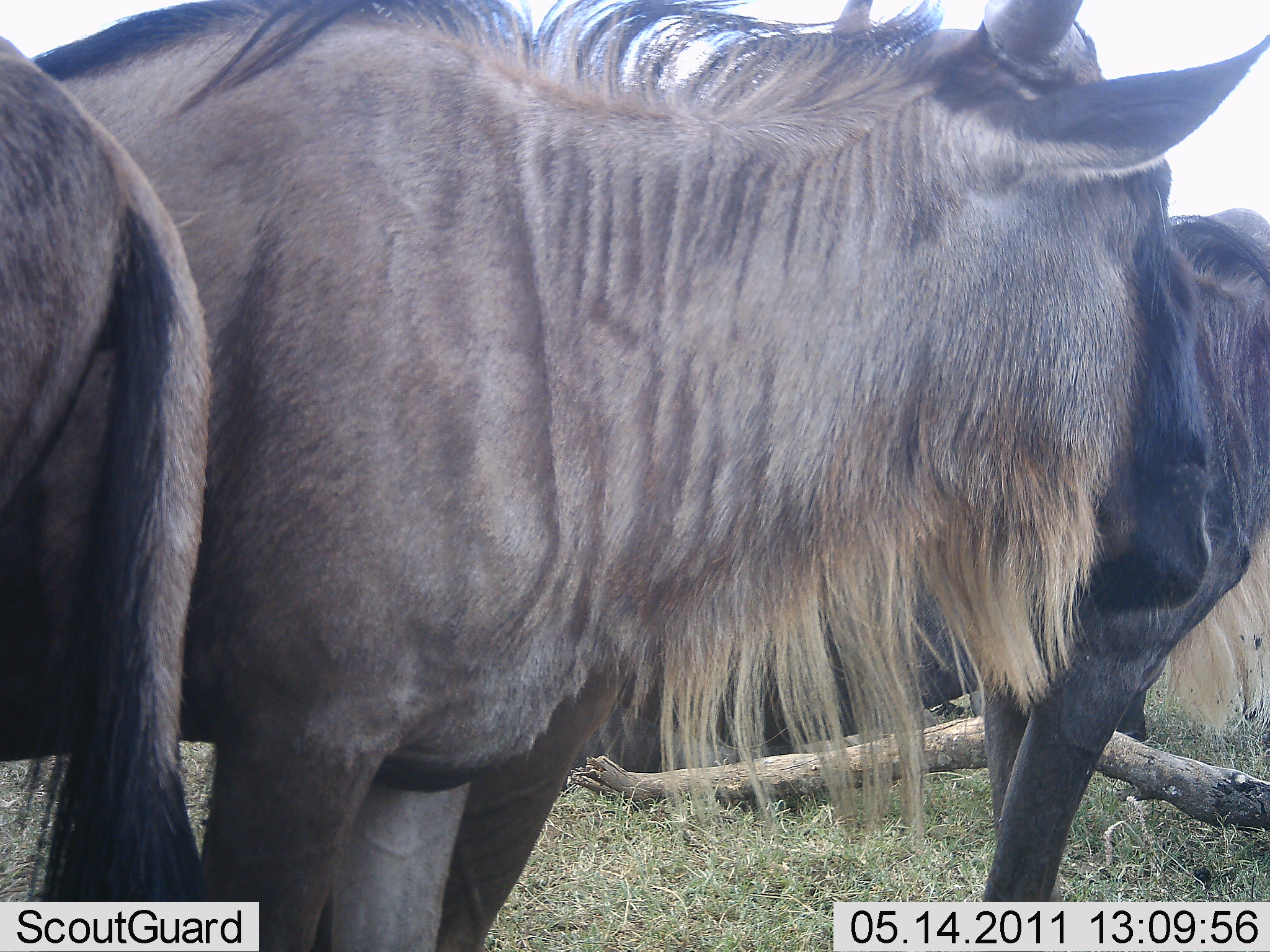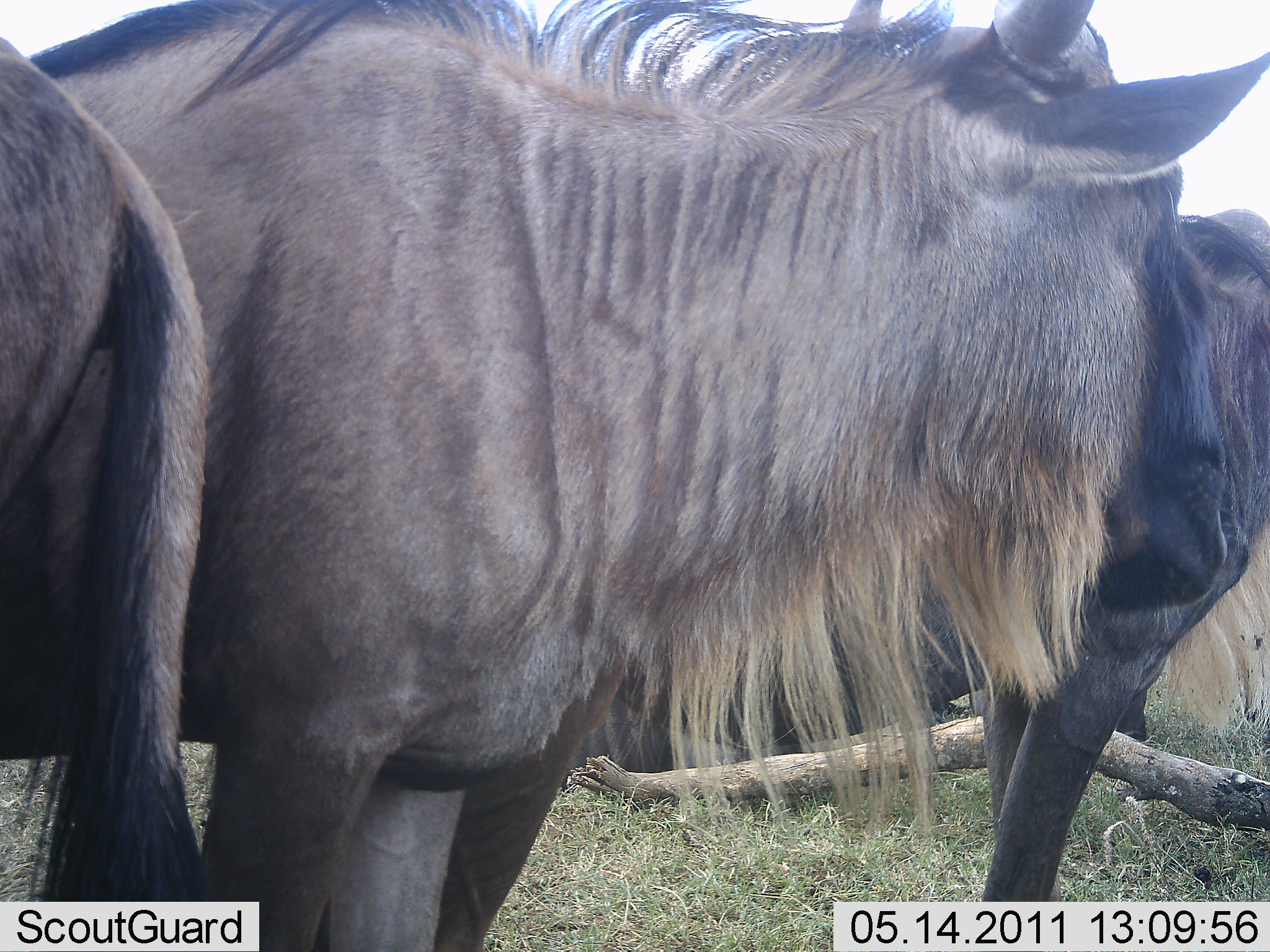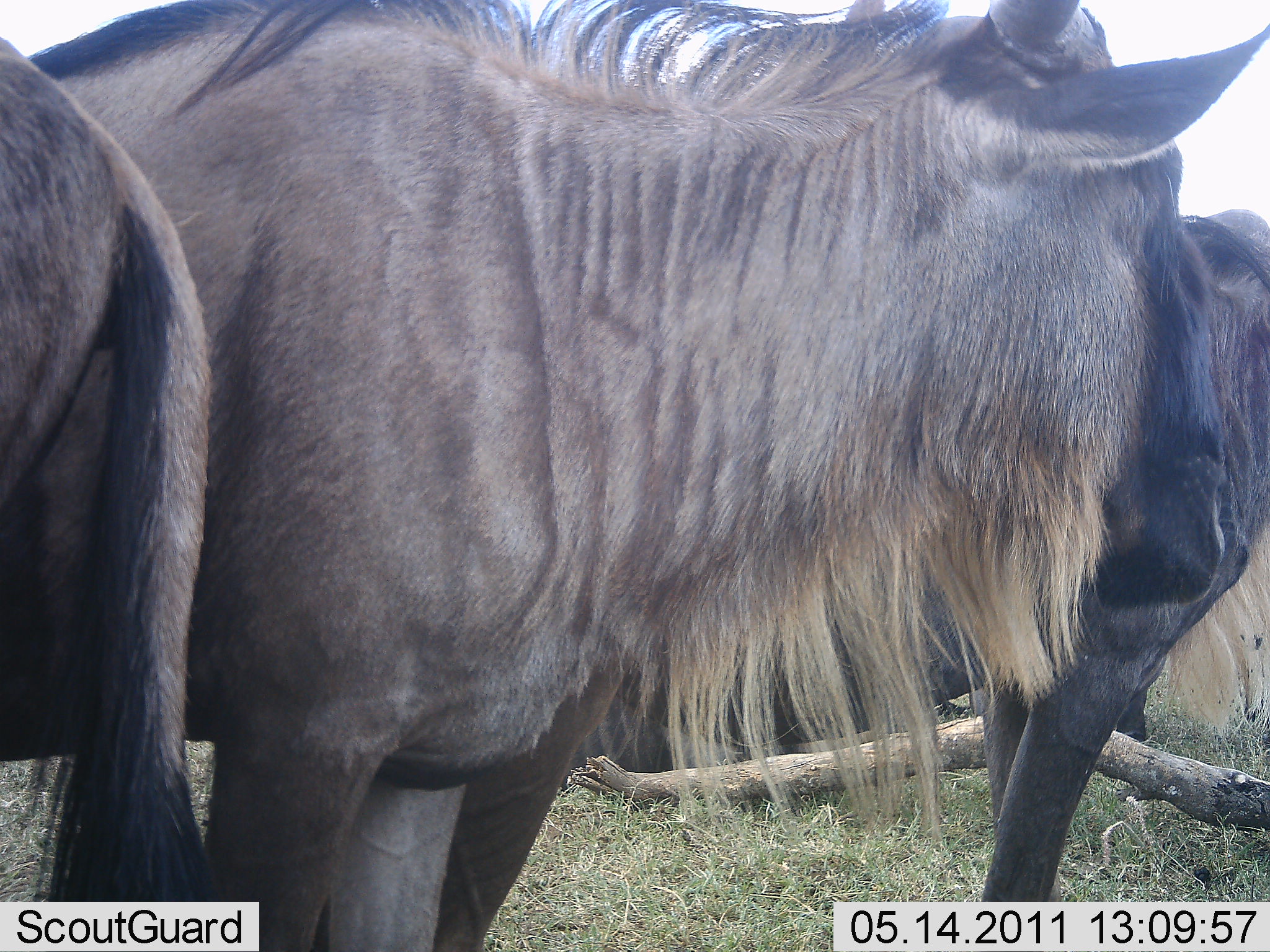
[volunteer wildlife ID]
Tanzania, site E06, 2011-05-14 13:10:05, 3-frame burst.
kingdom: Animalia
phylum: Chordata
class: Mammalia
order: Artiodactyla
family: Bovidae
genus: Connochaetes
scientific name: Connochaetes taurinus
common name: blue wildebeest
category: wildebeest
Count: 3.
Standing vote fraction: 100%.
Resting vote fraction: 8%.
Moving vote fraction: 0%.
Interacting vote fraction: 8%.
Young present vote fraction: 0%.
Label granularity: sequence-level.